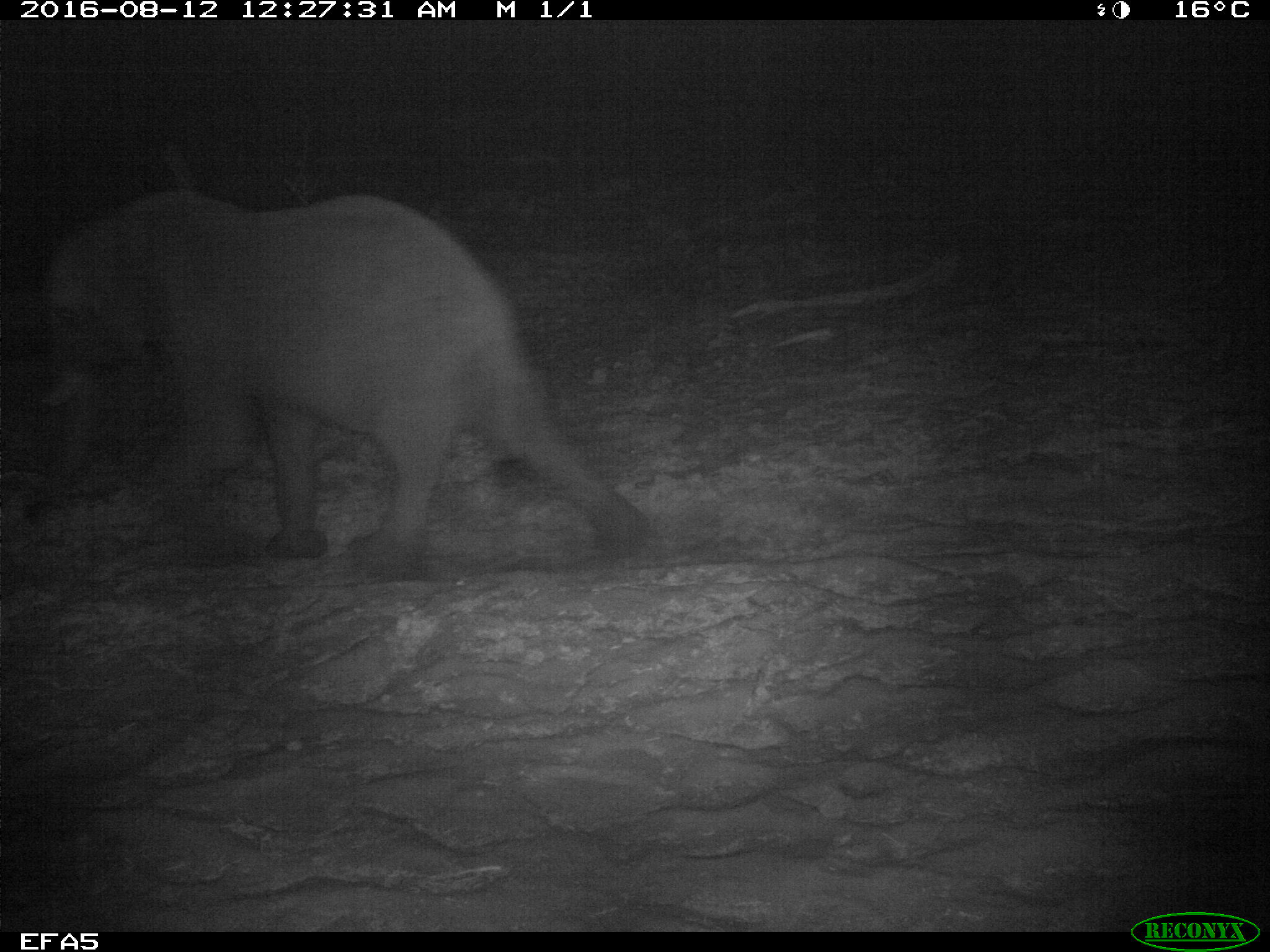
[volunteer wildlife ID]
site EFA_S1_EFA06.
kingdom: Animalia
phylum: Chordata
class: Mammalia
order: Proboscidea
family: Elephantidae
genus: Loxodonta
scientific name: Loxodonta africana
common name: african bush elephant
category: elephant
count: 1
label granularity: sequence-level